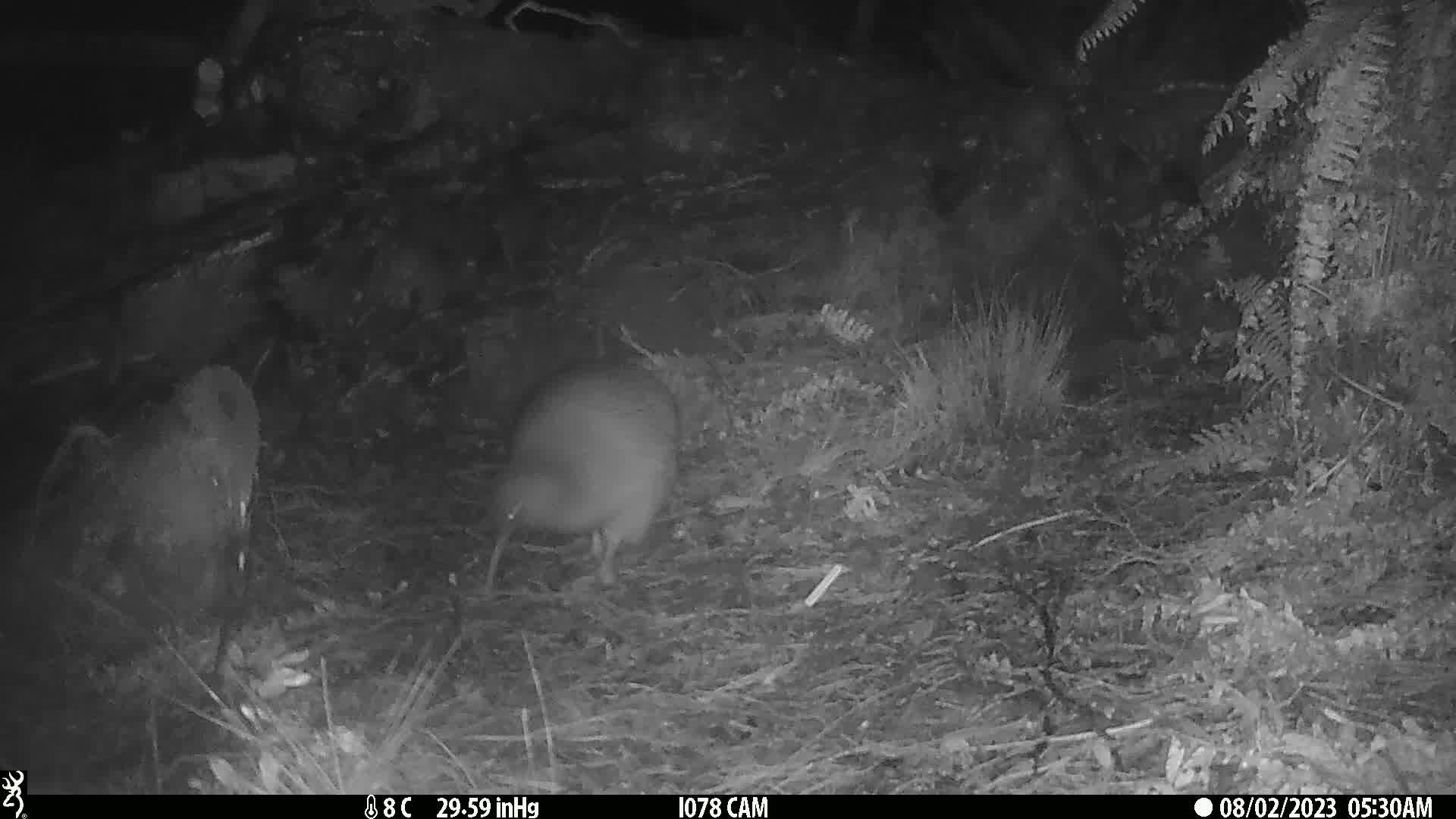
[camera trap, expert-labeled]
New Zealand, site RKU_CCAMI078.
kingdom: Animalia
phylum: Chordata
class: Aves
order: Apterygiformes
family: Apterygidae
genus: Apteryx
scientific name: Apteryx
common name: kiwi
Kiwi (Apteryx).